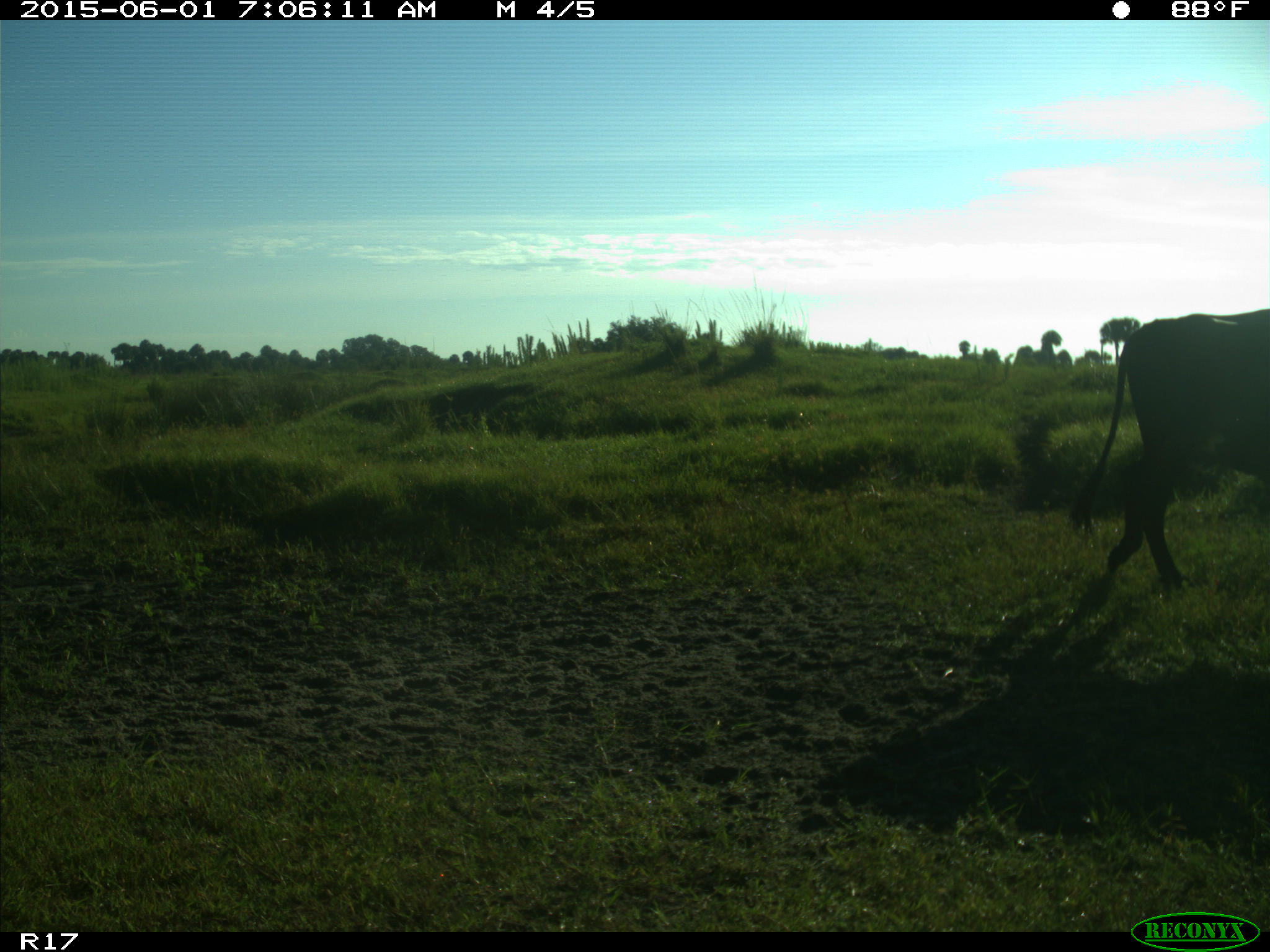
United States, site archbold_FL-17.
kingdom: Animalia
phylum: Chordata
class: Mammalia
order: Artiodactyla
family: Bovidae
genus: Bos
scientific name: Bos taurus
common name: domestic cow